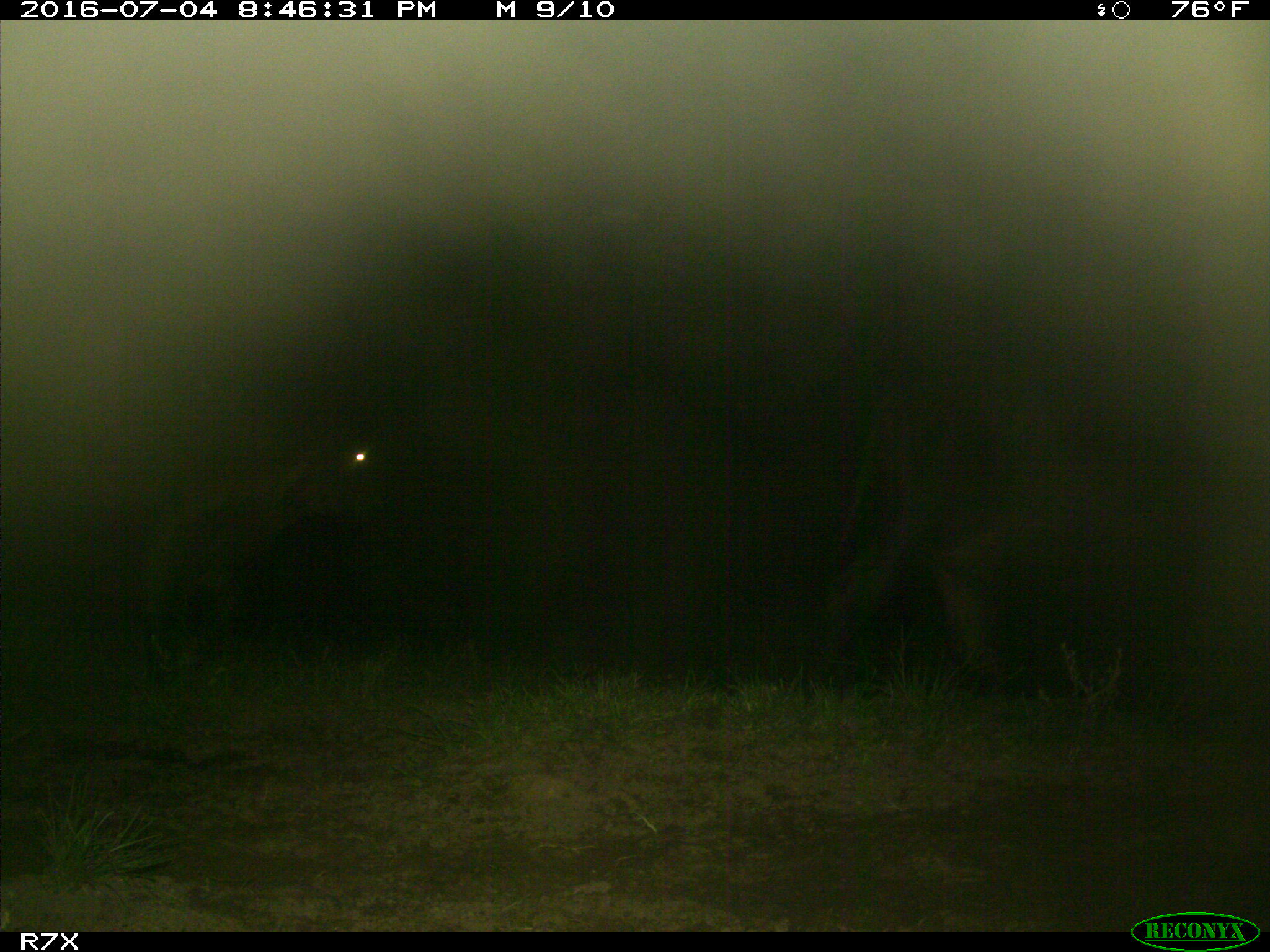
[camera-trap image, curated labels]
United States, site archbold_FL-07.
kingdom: Animalia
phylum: Chordata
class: Mammalia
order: Artiodactyla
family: Bovidae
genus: Bos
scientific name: Bos taurus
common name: domestic cow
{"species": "Bos taurus (domestic cow)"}